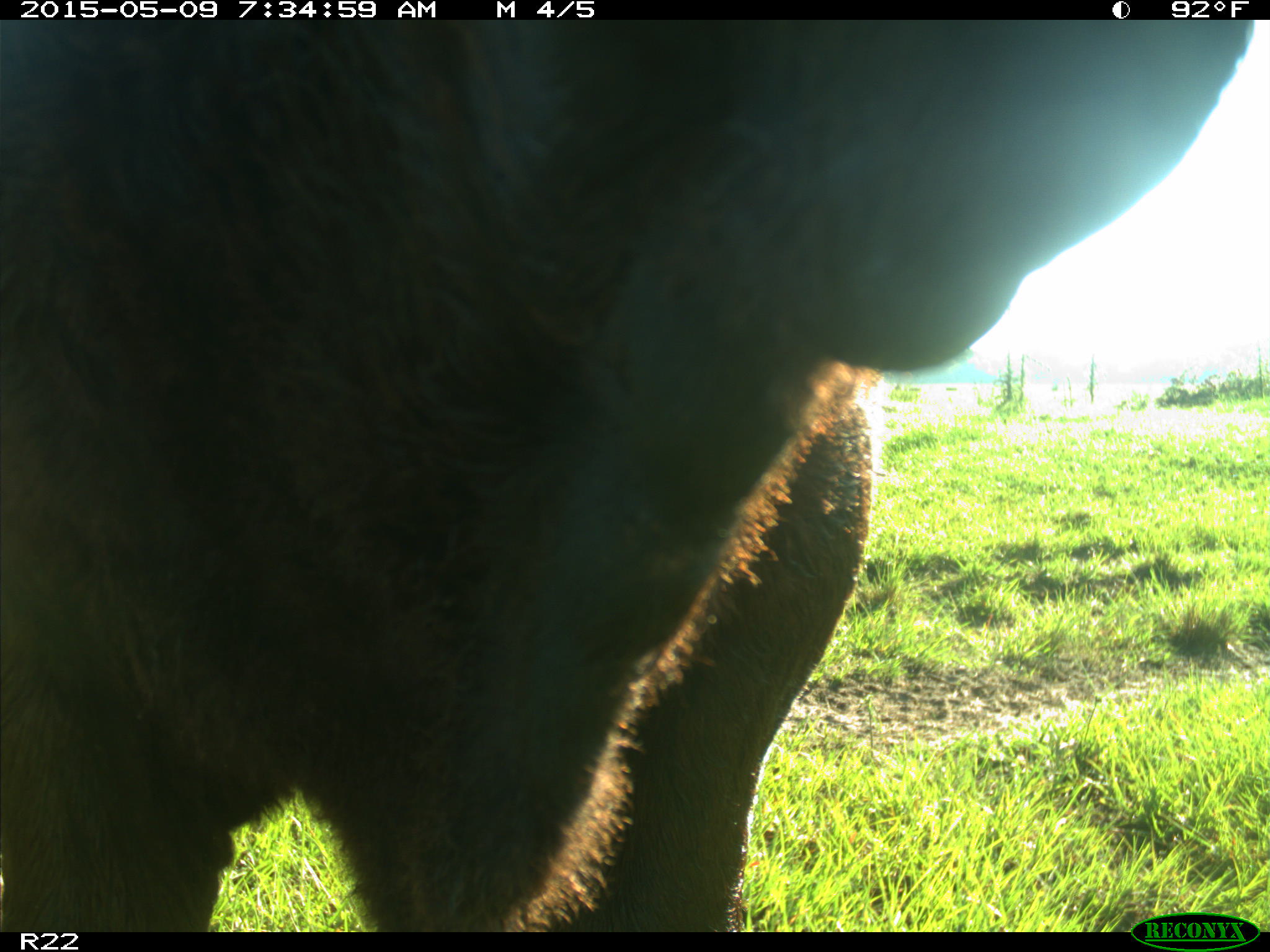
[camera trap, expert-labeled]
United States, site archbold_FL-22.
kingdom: Animalia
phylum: Chordata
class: Mammalia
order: Artiodactyla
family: Bovidae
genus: Bos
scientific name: Bos taurus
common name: domestic cow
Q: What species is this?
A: Bos taurus (domestic cow).